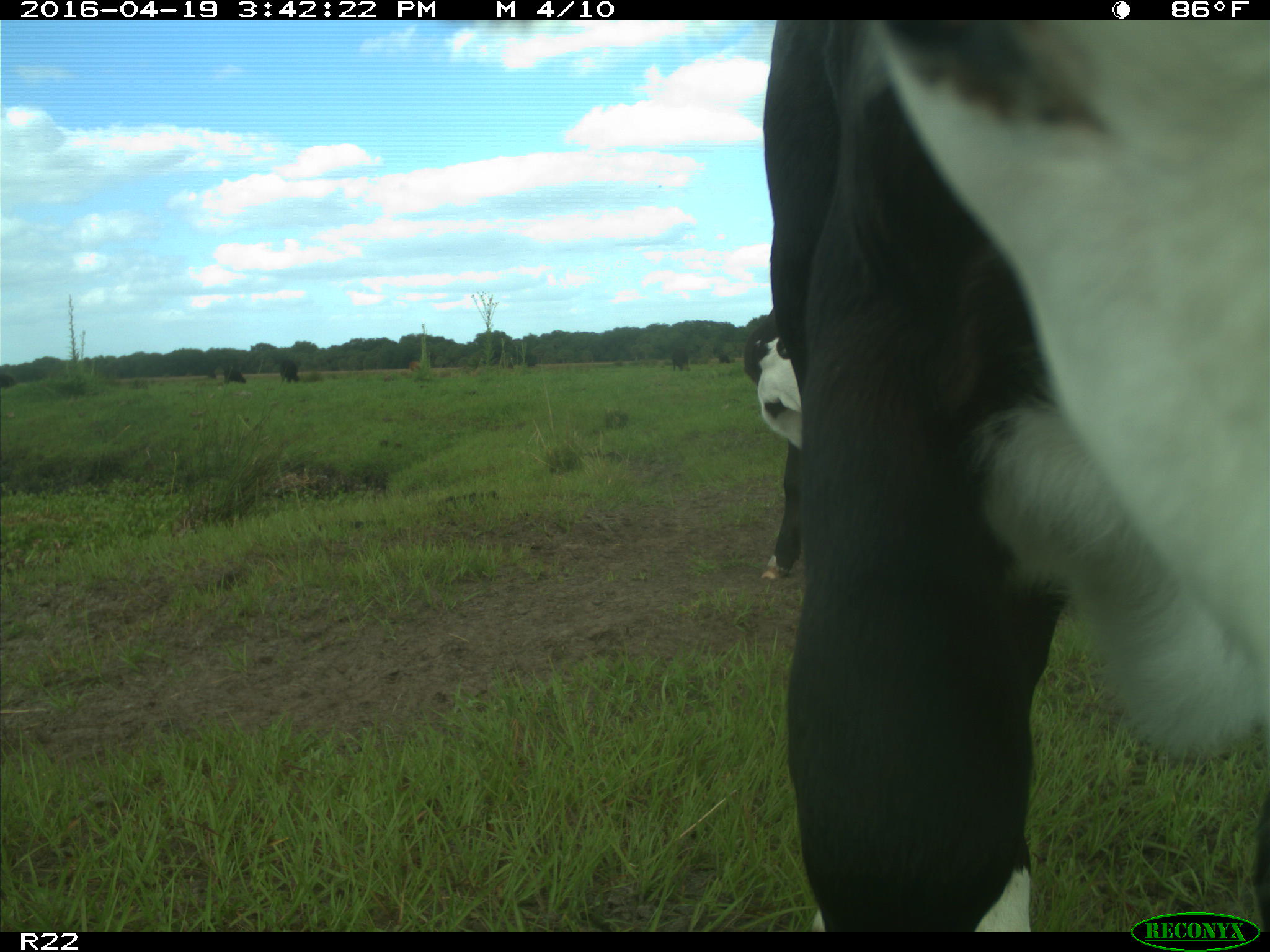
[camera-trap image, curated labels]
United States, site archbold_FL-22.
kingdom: Animalia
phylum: Chordata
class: Mammalia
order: Artiodactyla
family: Bovidae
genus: Bos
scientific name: Bos taurus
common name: domestic cow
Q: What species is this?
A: Bos taurus (domestic cow).